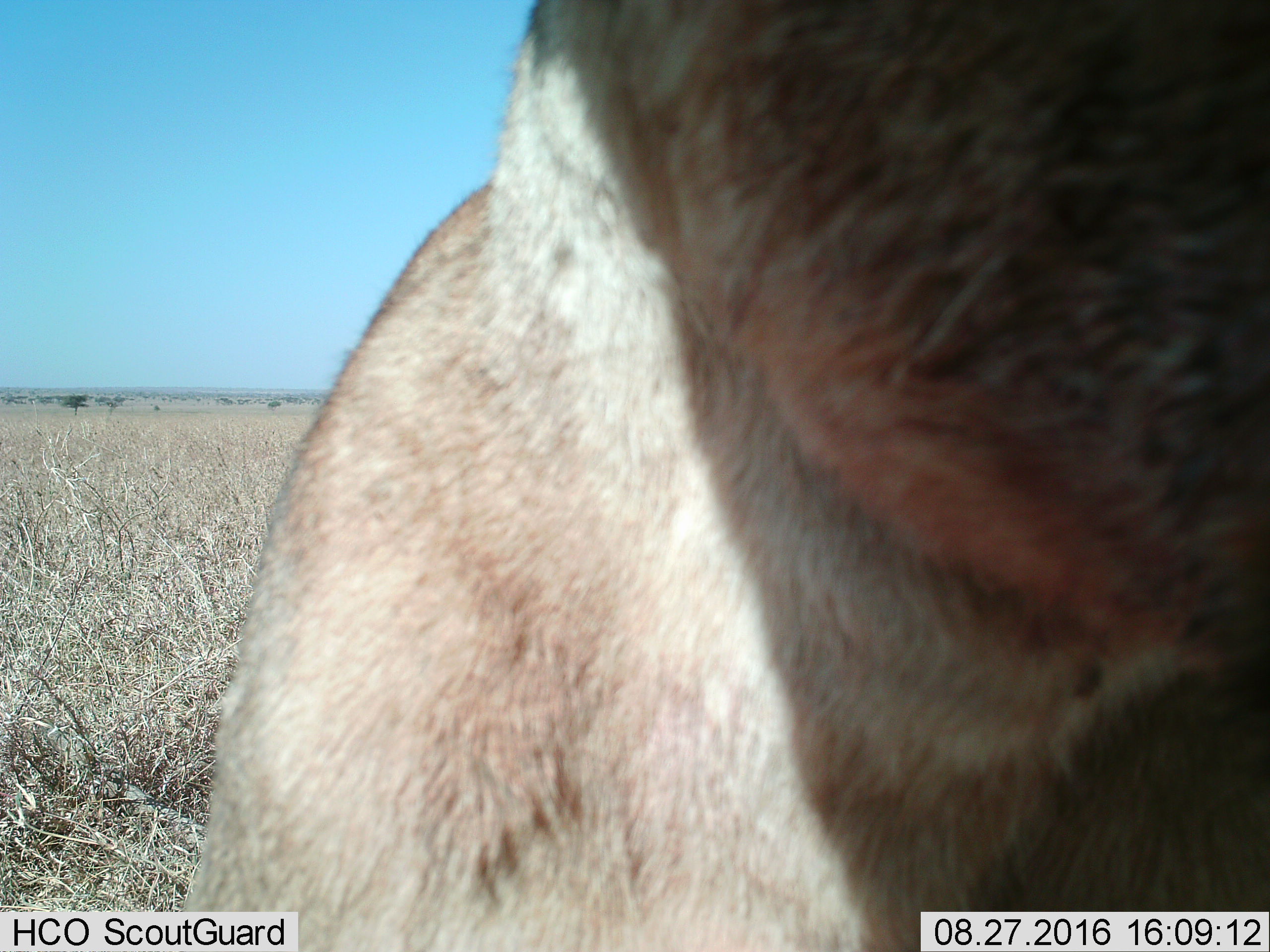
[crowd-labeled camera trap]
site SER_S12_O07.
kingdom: Animalia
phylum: Chordata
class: Mammalia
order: Carnivora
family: Felidae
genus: Panthera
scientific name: Panthera leo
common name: lion female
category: lionfemale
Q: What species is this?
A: Lionfemale (lion female) (Panthera leo).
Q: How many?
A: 1.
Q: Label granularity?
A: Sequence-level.